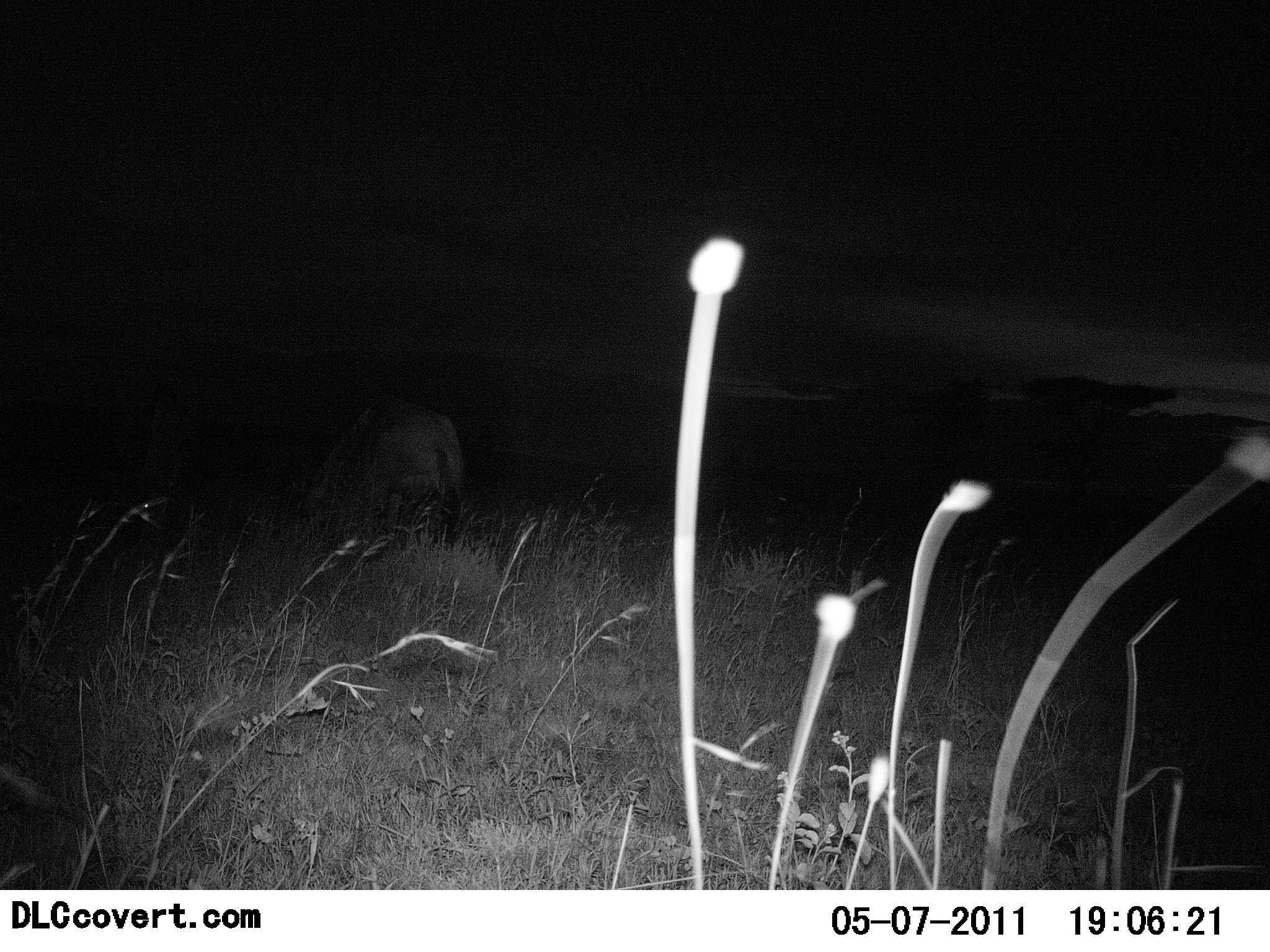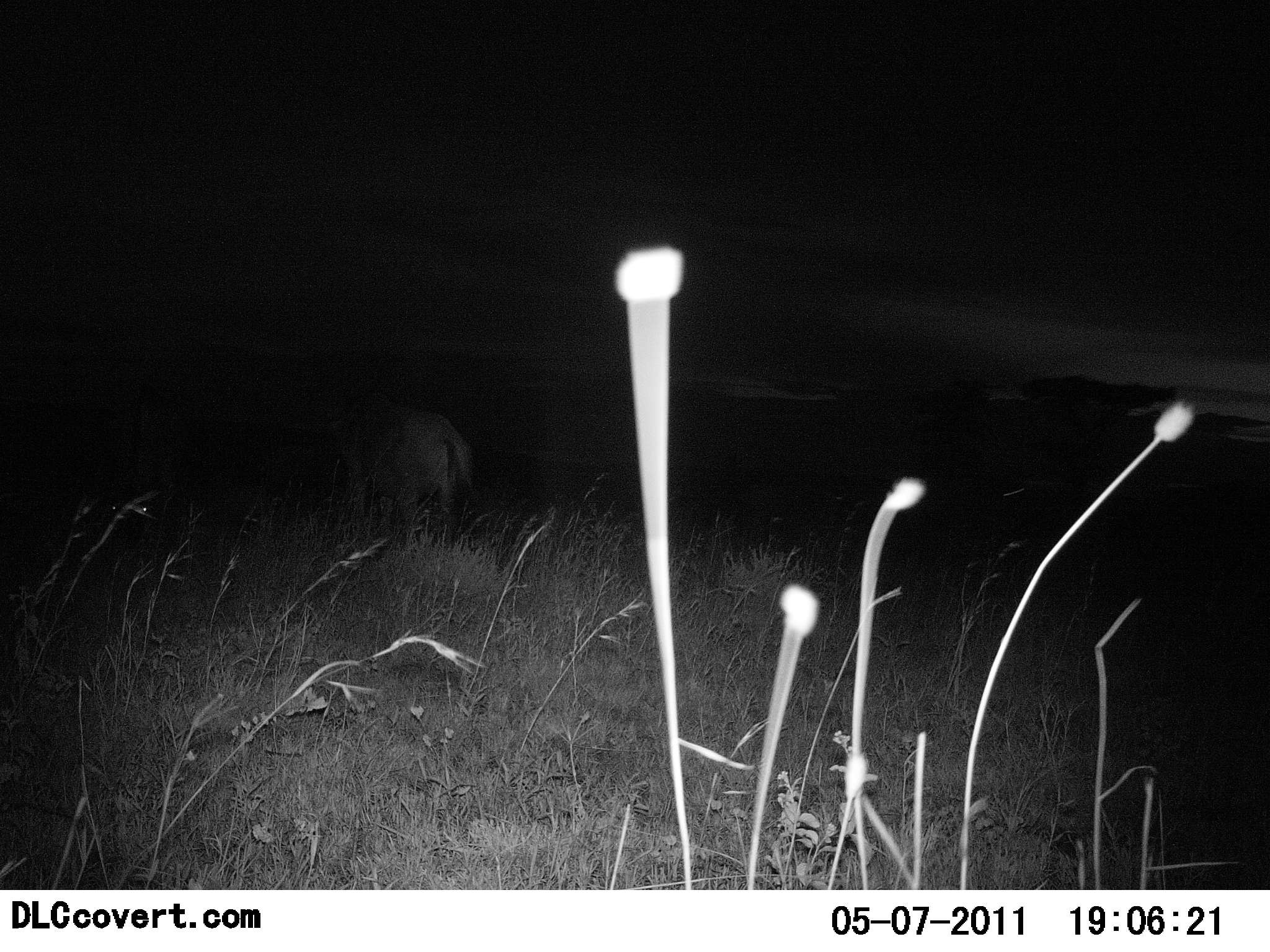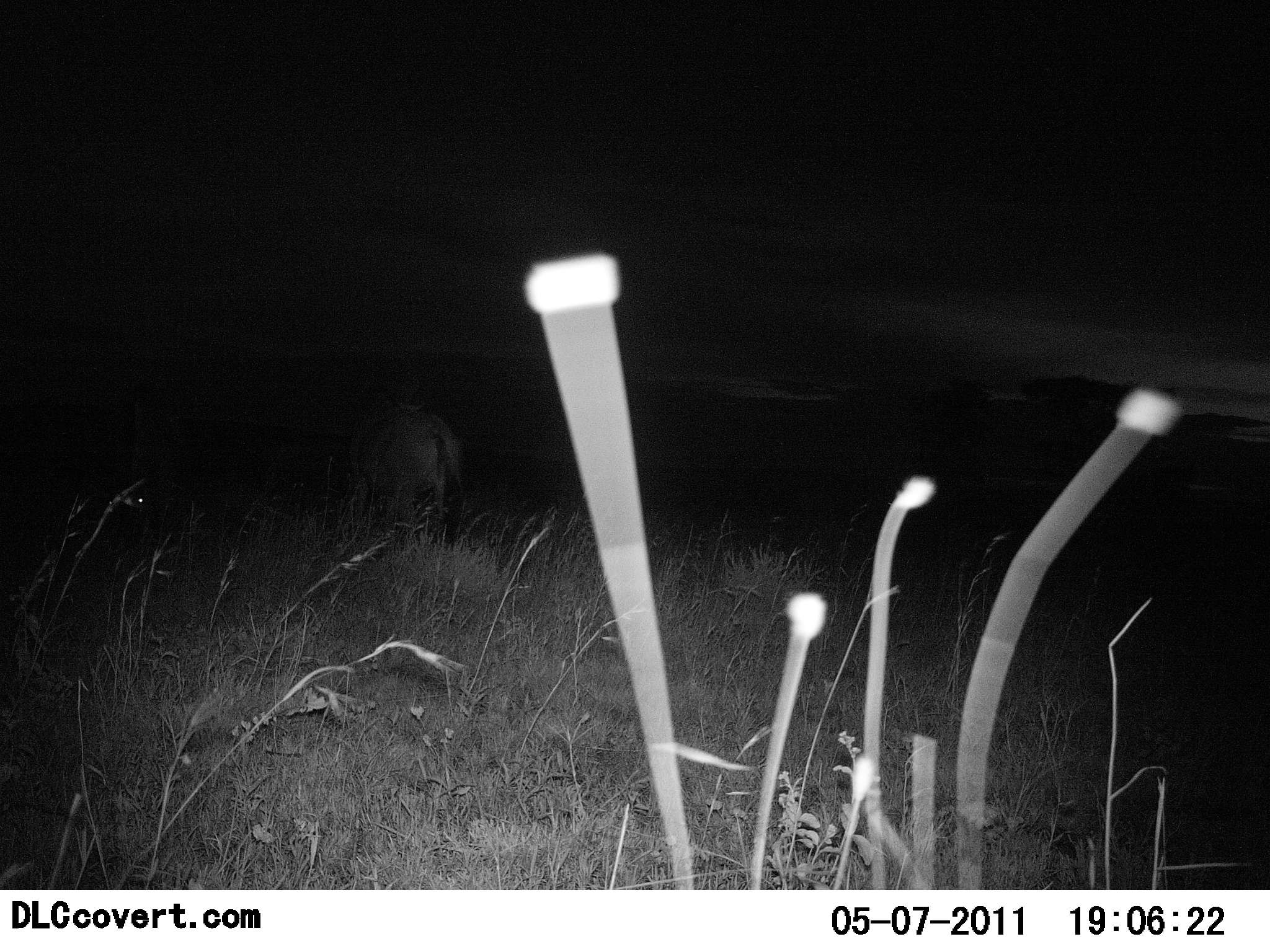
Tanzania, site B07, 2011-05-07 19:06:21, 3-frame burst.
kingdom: Animalia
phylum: Chordata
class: Mammalia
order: Artiodactyla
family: Bovidae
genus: Connochaetes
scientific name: Connochaetes taurinus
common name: blue wildebeest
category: wildebeest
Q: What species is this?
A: Wildebeest (blue wildebeest) (Connochaetes taurinus).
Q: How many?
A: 2.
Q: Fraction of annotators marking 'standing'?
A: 50%.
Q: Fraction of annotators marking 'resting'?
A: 17%.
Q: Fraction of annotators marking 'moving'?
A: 17%.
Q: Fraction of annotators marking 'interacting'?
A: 0%.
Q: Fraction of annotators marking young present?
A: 0%.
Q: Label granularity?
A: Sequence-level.